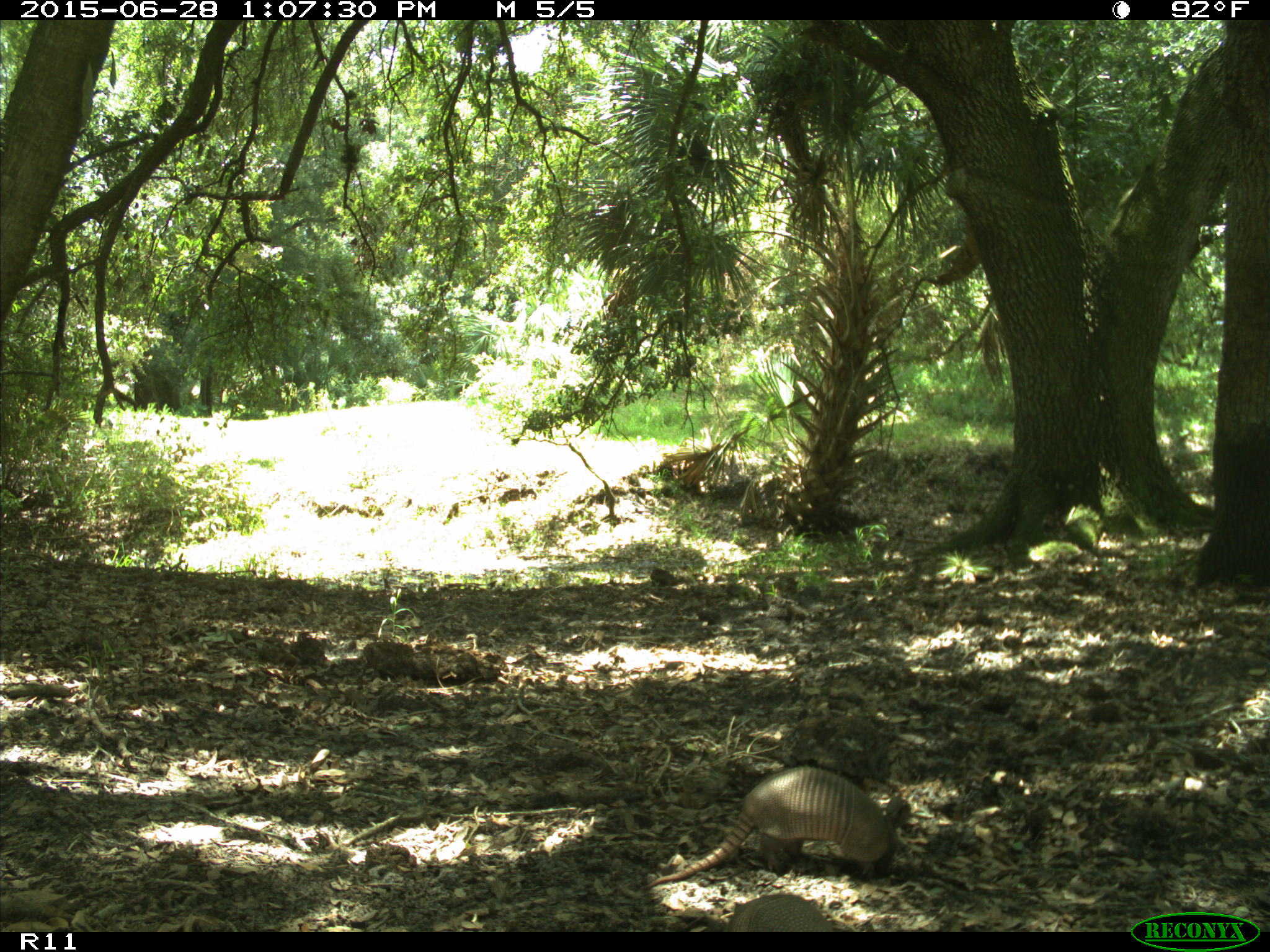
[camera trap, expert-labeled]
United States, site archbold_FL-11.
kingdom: Animalia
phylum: Chordata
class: Mammalia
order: Cingulata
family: Dasypodidae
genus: Dasypus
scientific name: Dasypus novemcinctus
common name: nine-banded armadillo